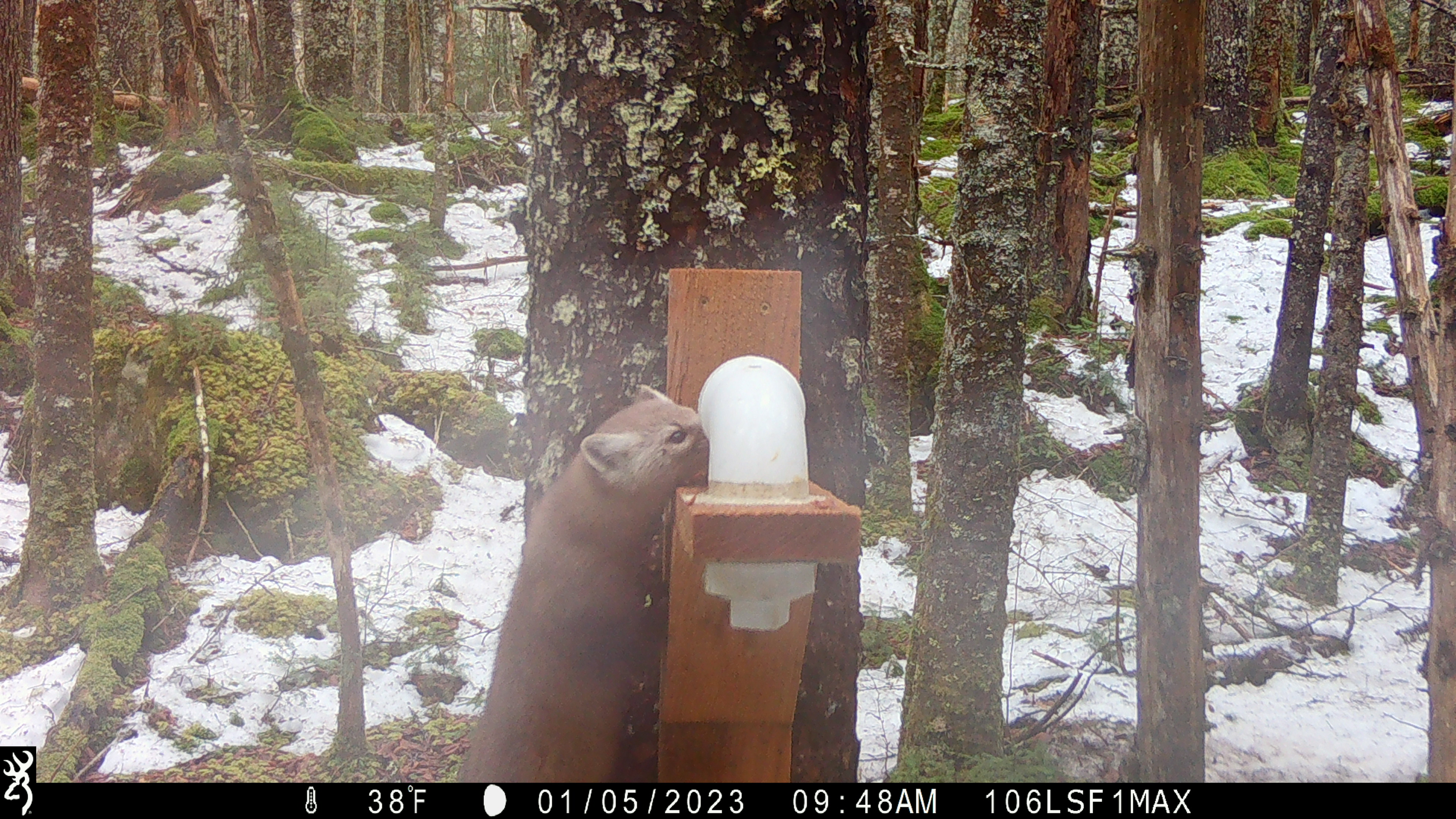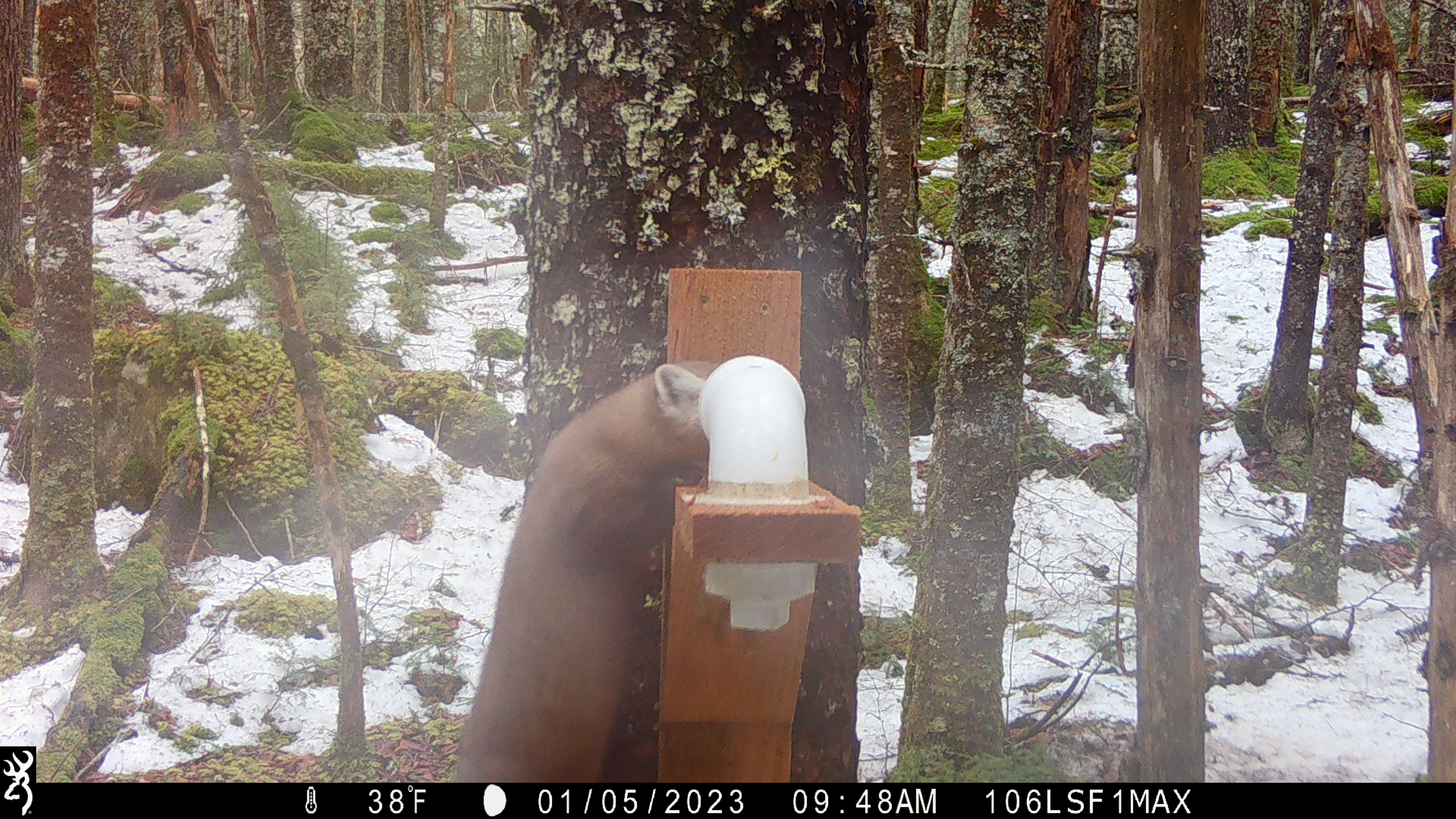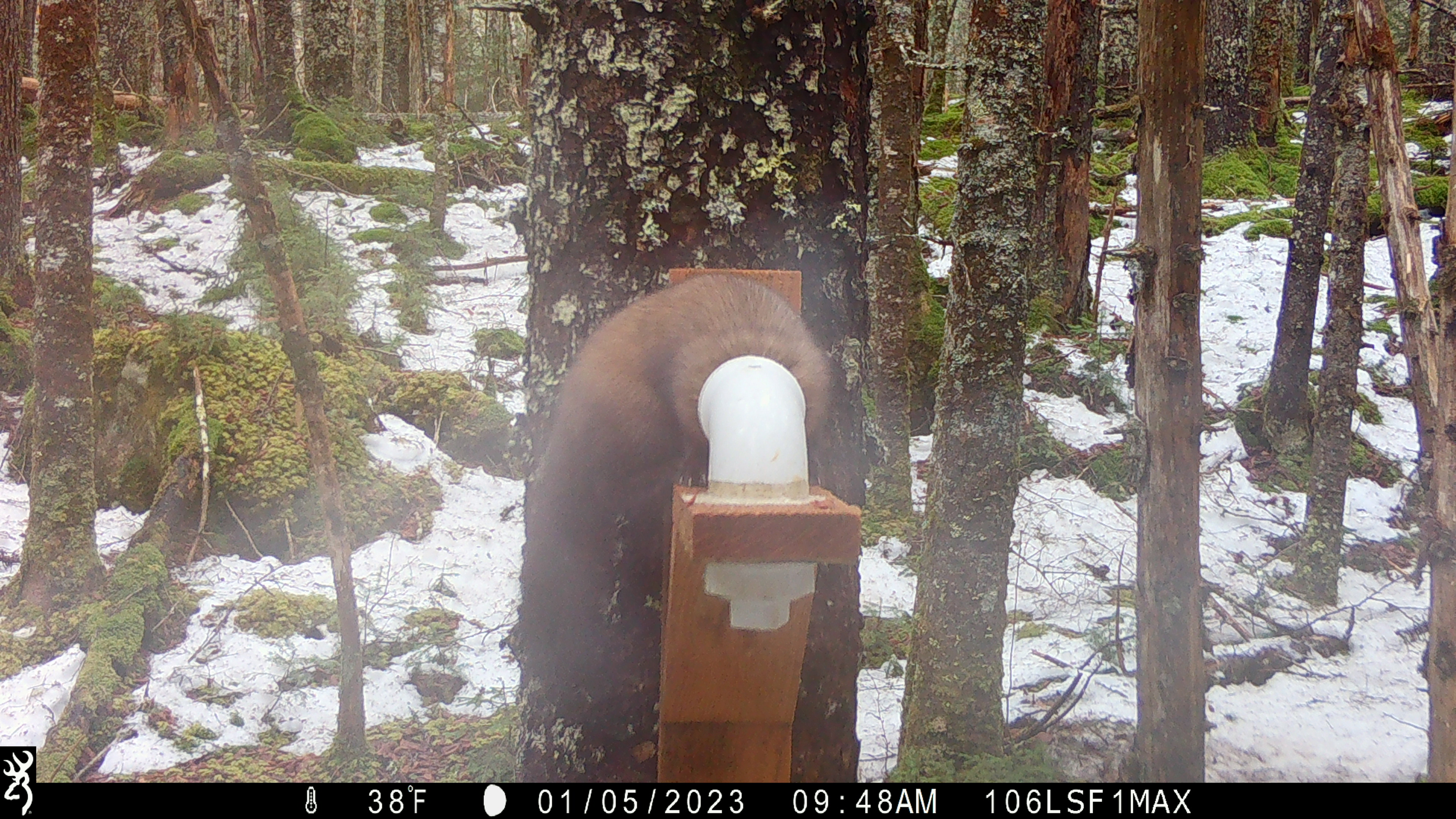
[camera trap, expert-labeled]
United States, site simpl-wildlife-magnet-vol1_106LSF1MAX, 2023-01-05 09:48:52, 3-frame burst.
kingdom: Animalia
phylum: Chordata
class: Mammalia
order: Carnivora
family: Mustelidae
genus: Martes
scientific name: Martes americana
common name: american marten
American marten (Martes americana).